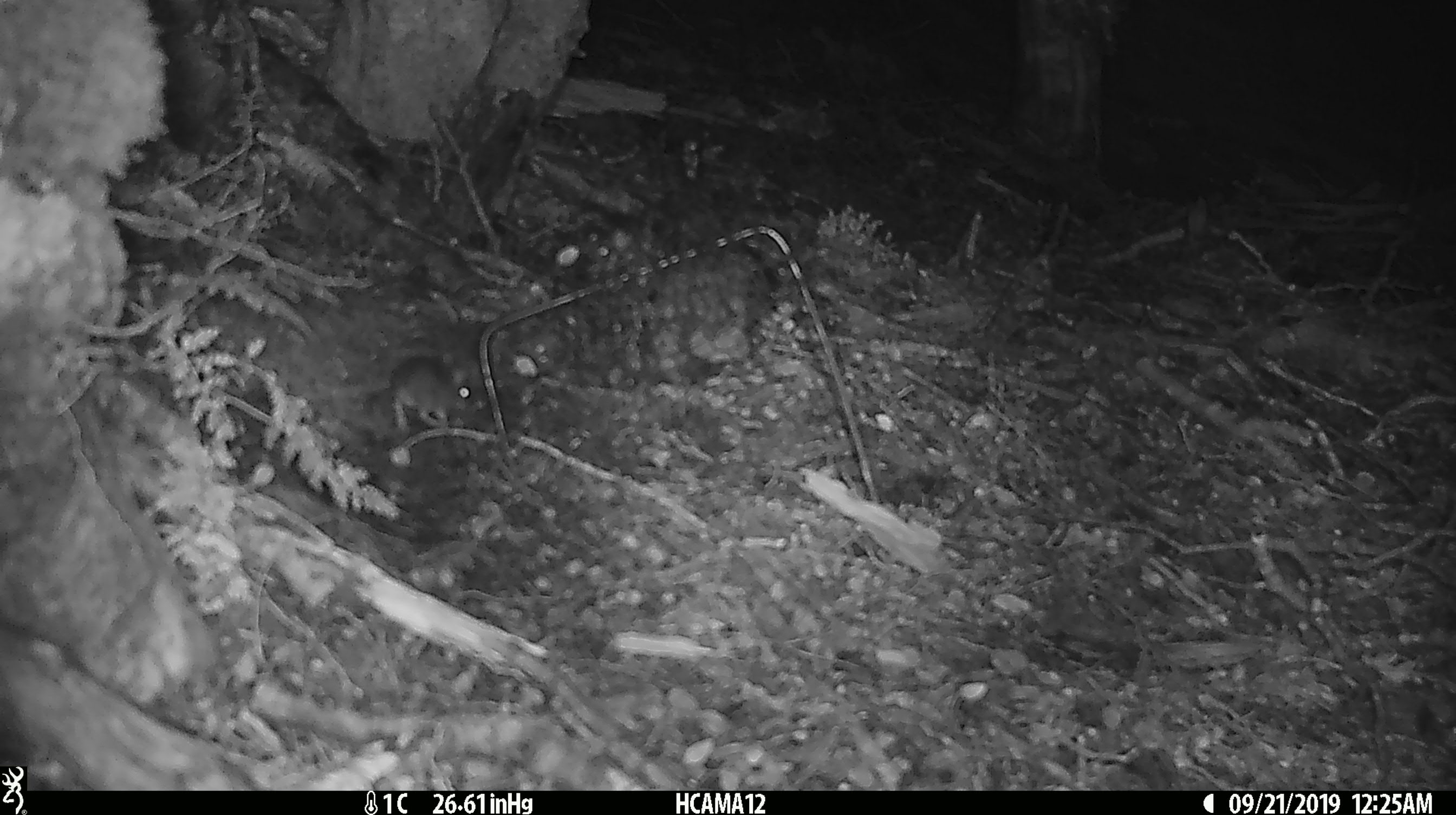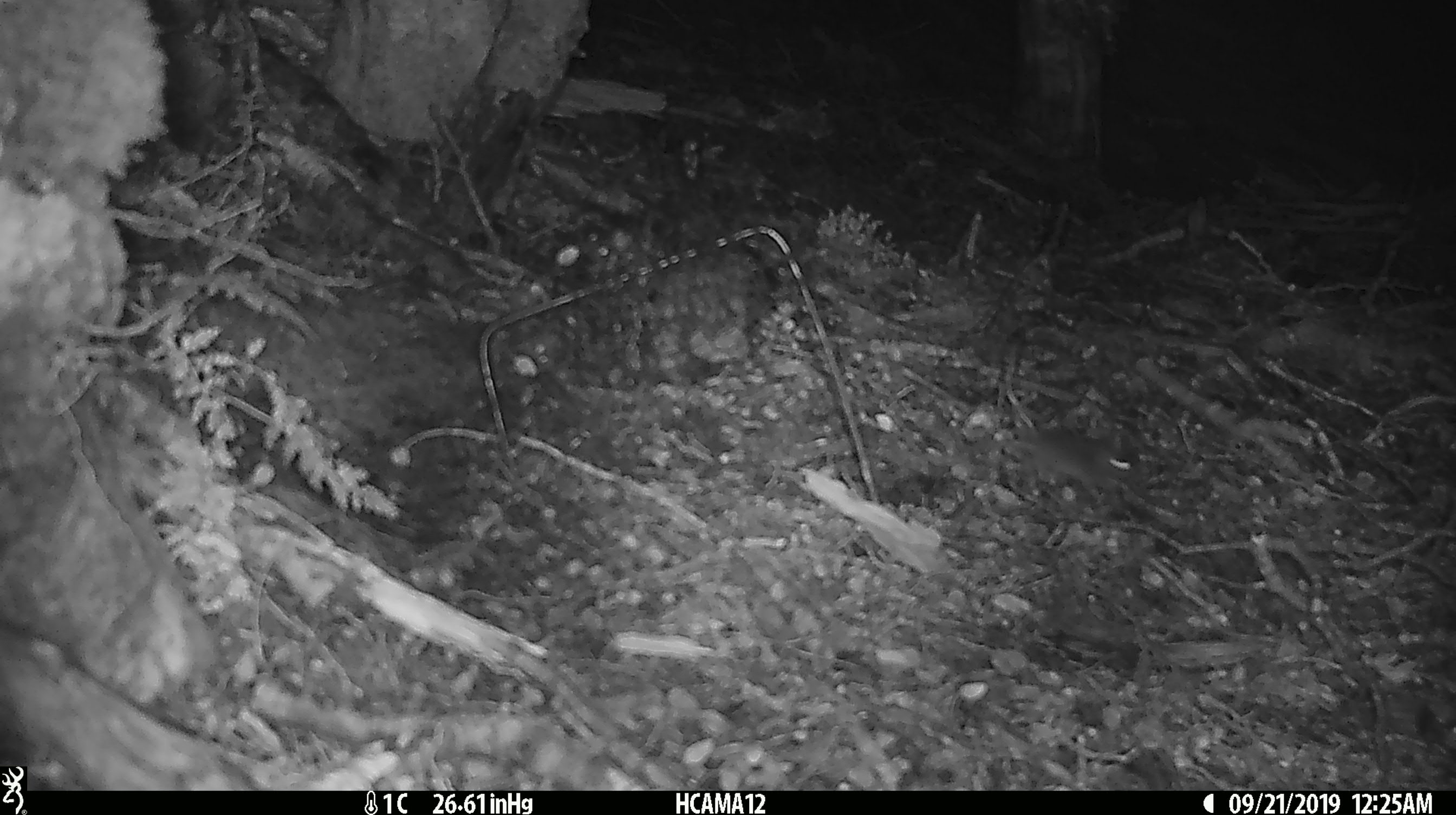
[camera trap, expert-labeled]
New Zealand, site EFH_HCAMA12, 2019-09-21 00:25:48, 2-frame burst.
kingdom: Animalia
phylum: Chordata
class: Mammalia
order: Rodentia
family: Muridae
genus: Mus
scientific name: Mus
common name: mouse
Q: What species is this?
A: Mouse (Mus).